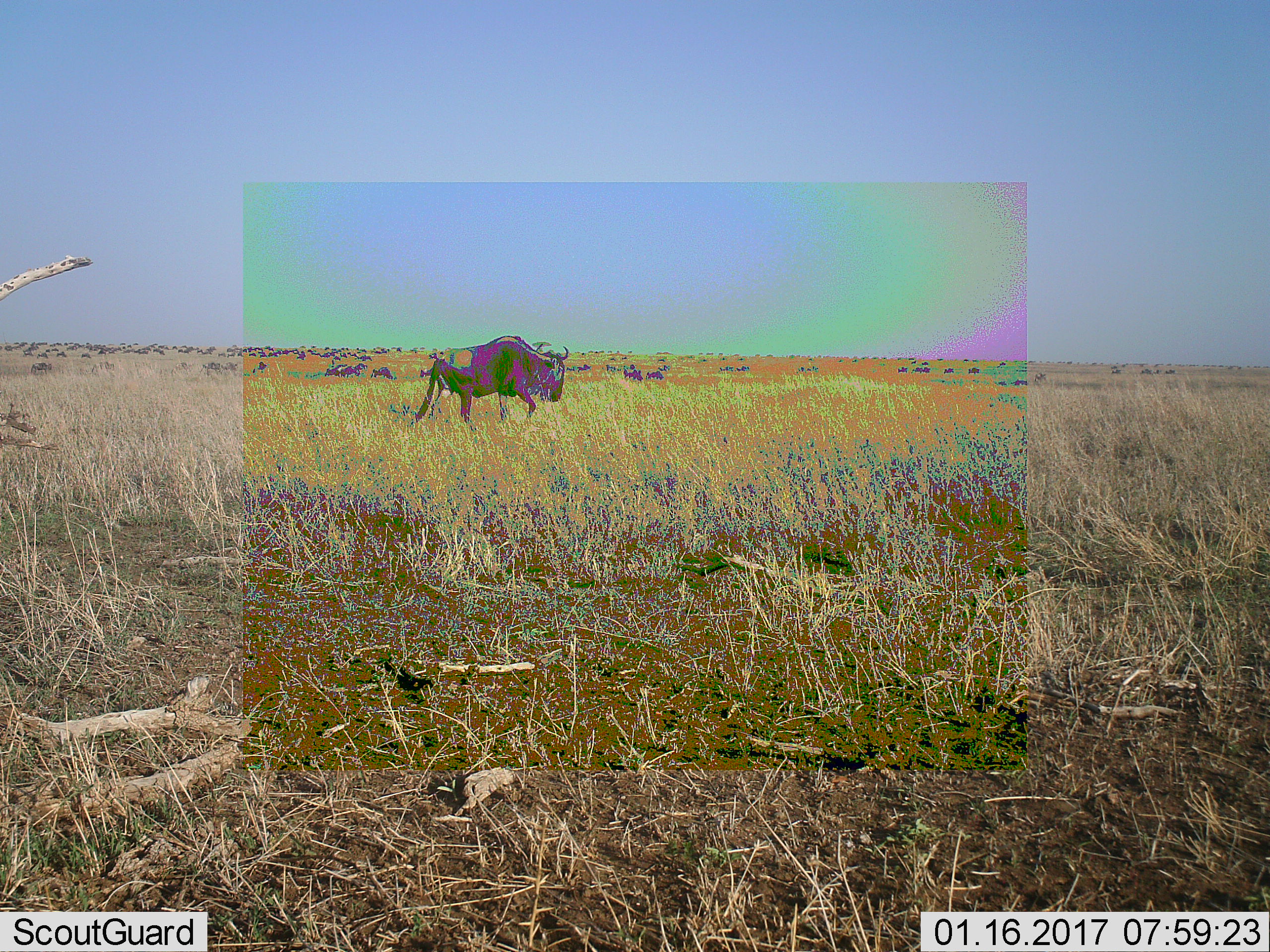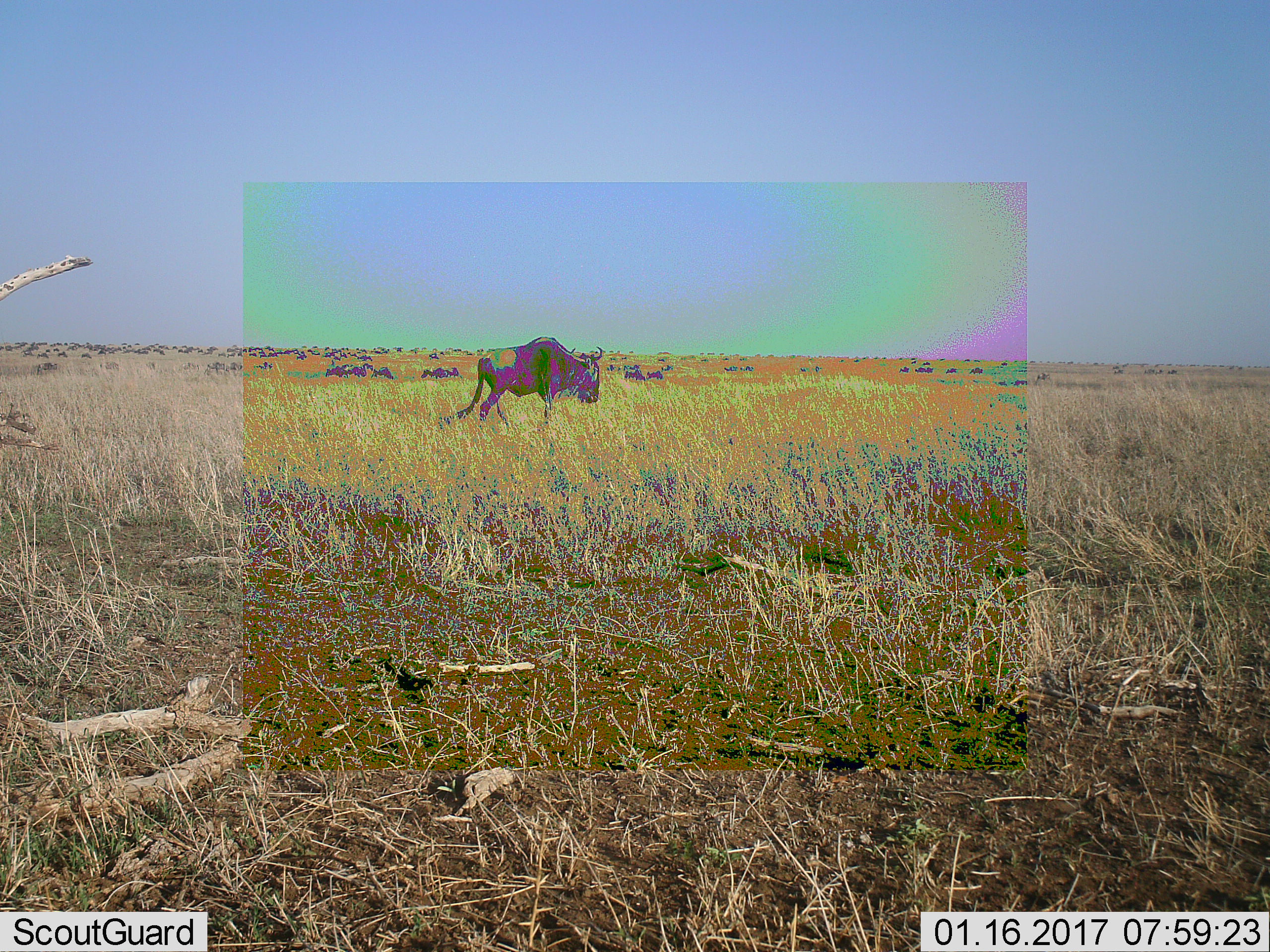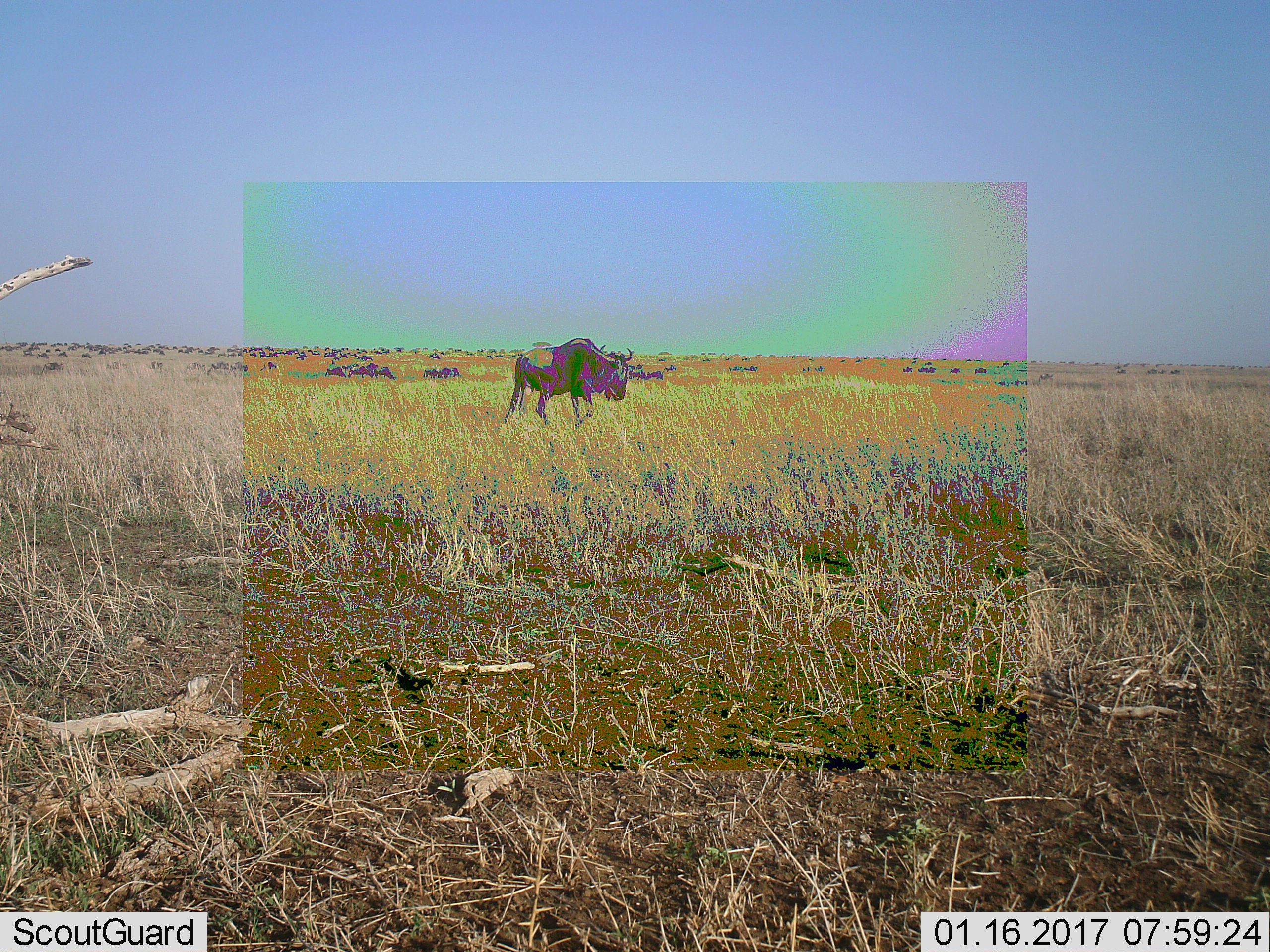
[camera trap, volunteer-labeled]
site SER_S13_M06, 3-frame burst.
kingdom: Animalia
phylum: Chordata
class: Mammalia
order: Artiodactyla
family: Bovidae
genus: Connochaetes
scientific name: Connochaetes taurinus taurinus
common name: blue wildebeest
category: wildebeestblue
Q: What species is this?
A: Wildebeestblue (blue wildebeest) (Connochaetes taurinus taurinus).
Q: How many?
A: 11-50.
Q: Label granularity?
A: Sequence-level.